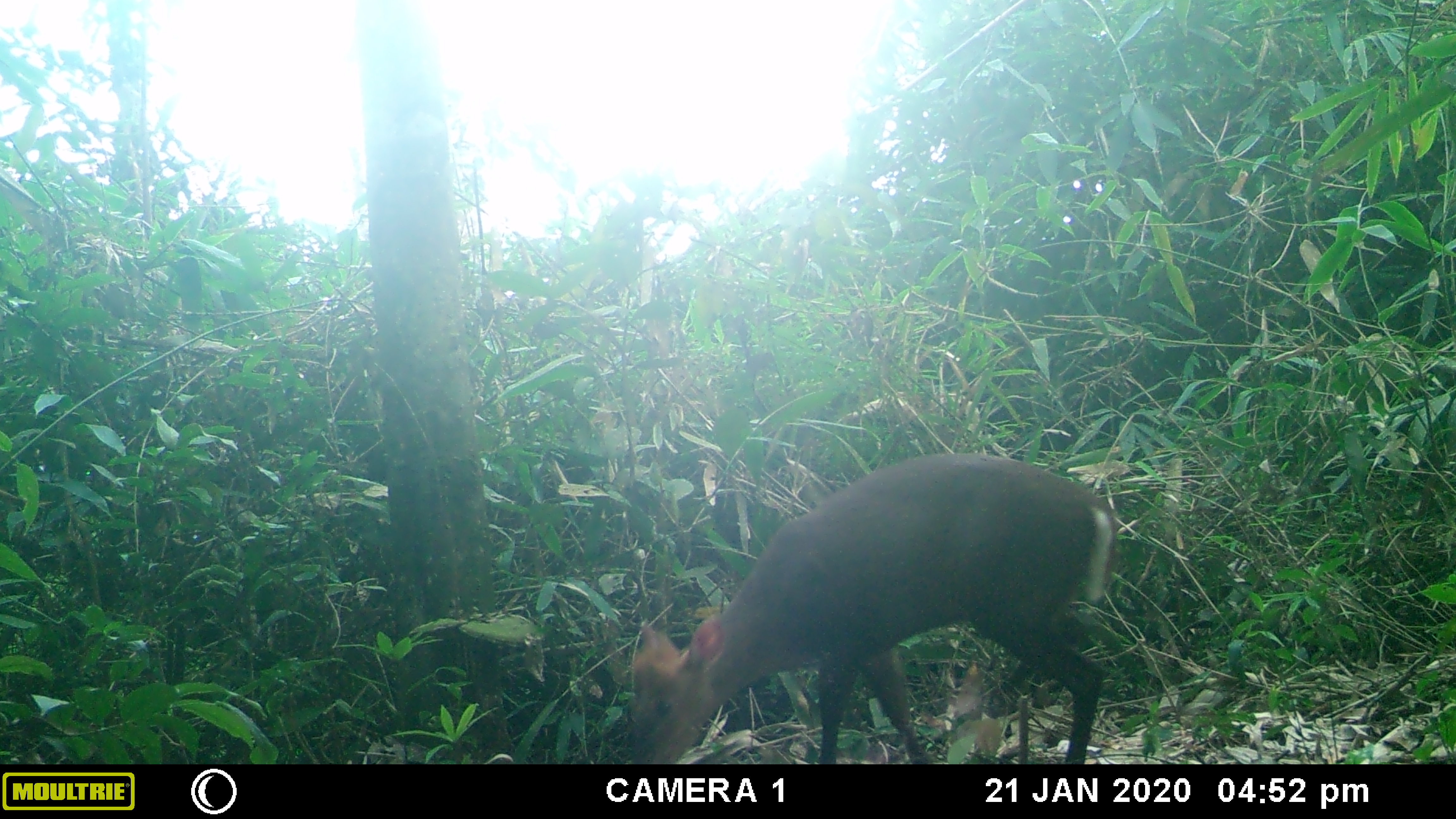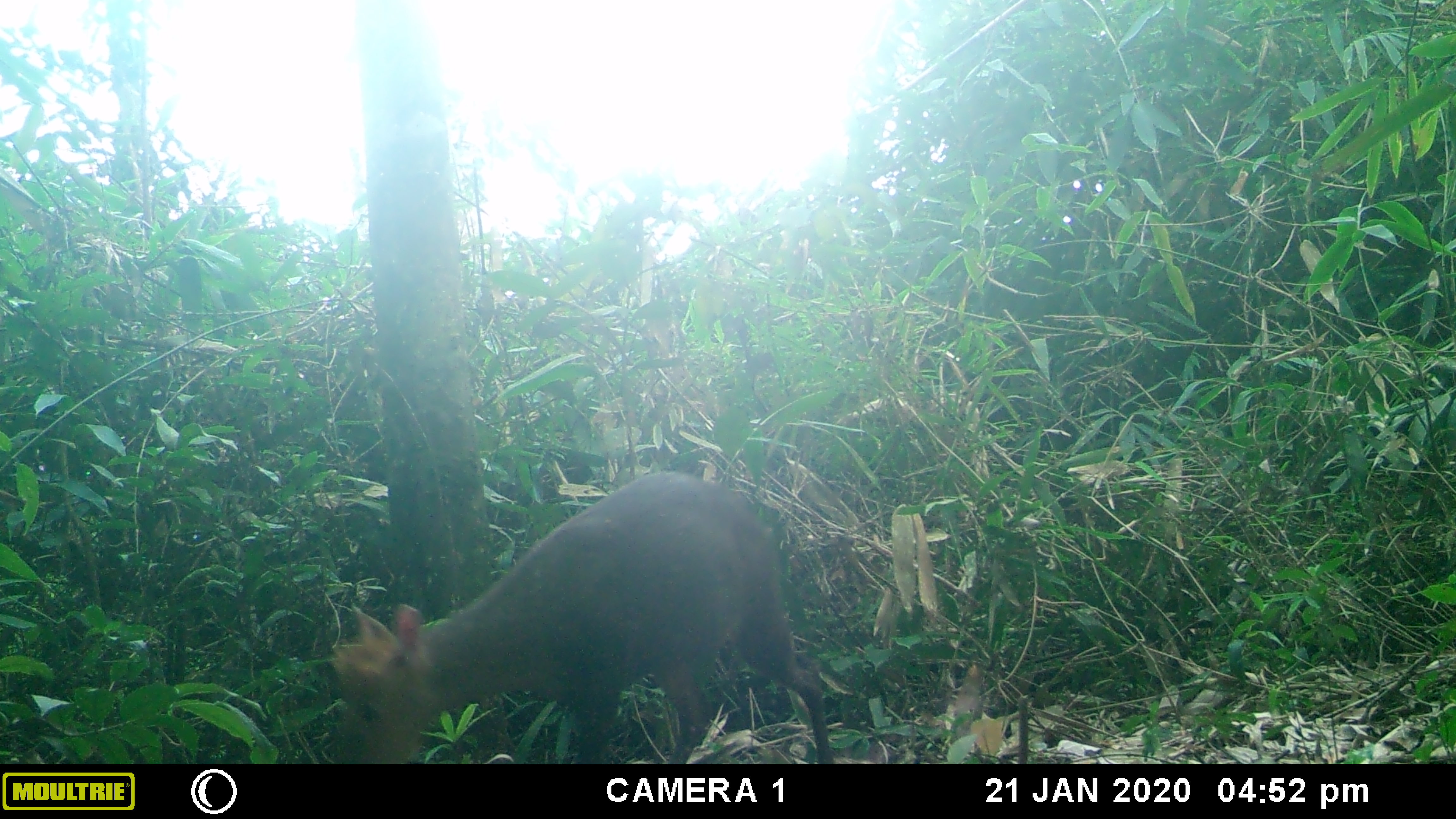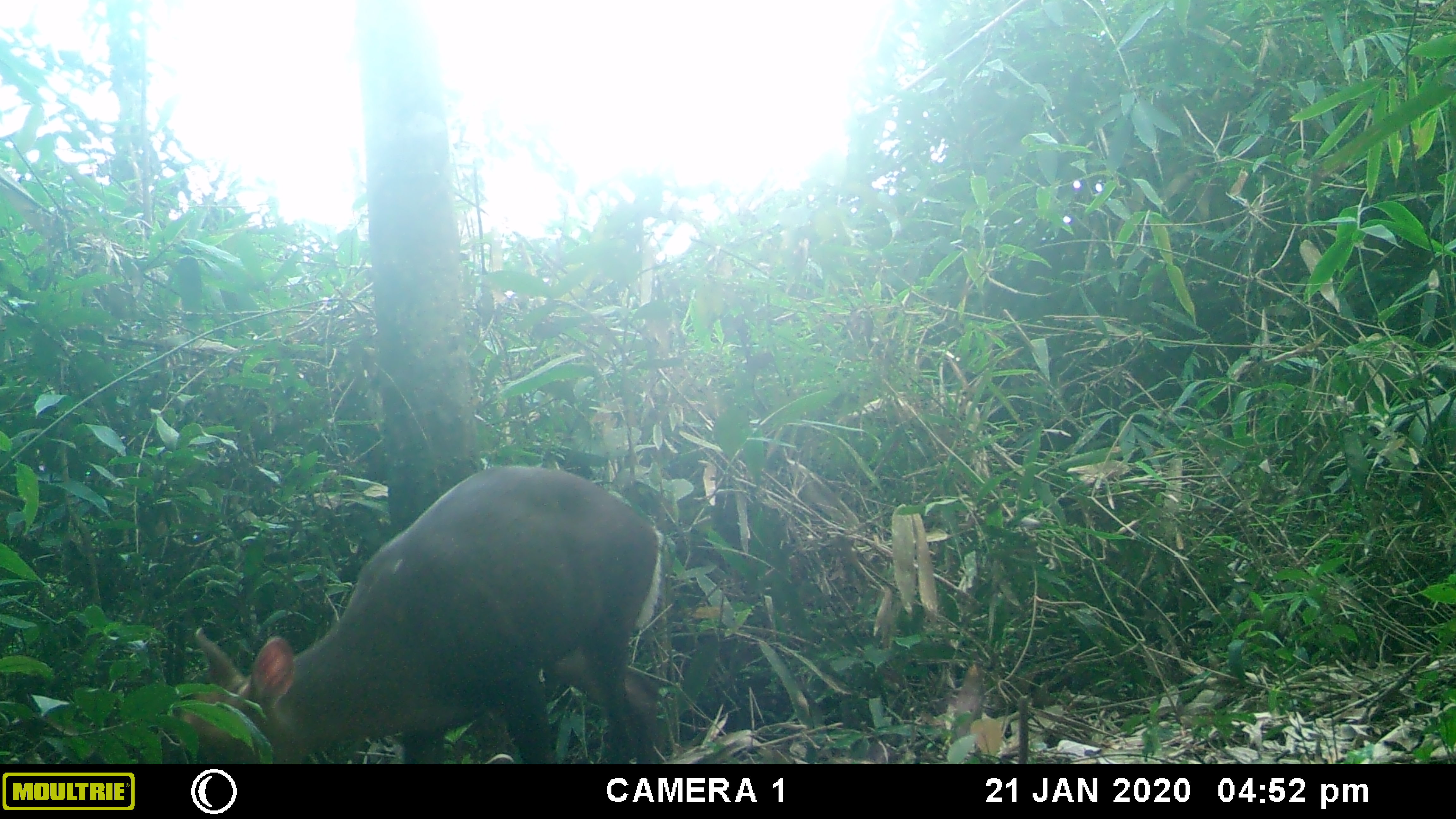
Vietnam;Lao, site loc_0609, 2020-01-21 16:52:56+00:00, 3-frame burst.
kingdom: Animalia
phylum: Chordata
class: Mammalia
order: Artiodactyla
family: Cervidae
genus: Muntiacus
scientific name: Muntiacus rooseveltorum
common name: roosevelt's muntjac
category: roosevelts muntjac group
Roosevelts muntjac group (roosevelt's muntjac) (Muntiacus rooseveltorum). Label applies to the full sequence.